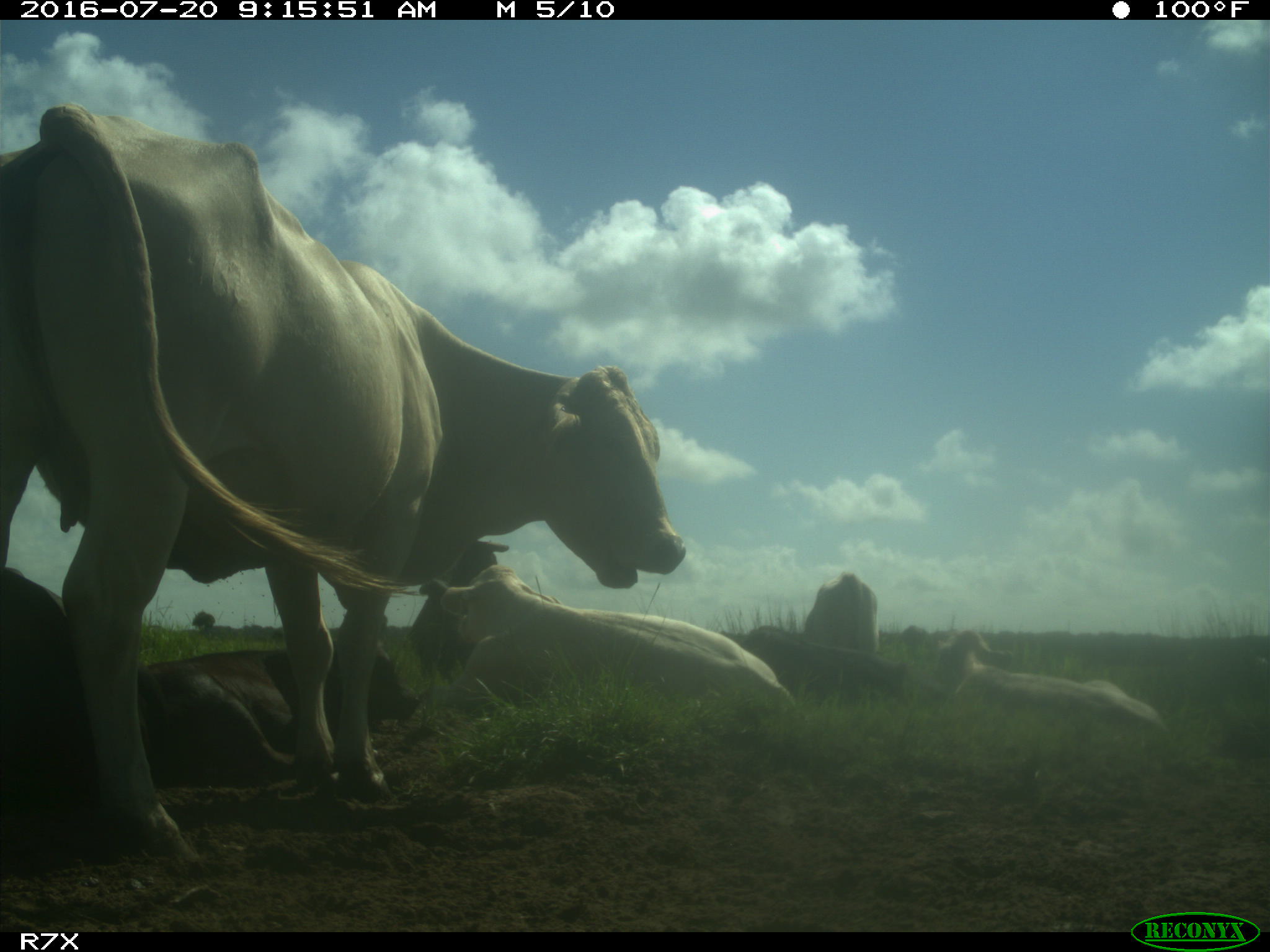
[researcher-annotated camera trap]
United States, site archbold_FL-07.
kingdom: Animalia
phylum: Chordata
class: Mammalia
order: Artiodactyla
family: Bovidae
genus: Bos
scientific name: Bos taurus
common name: domestic cow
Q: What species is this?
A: Bos taurus (domestic cow).